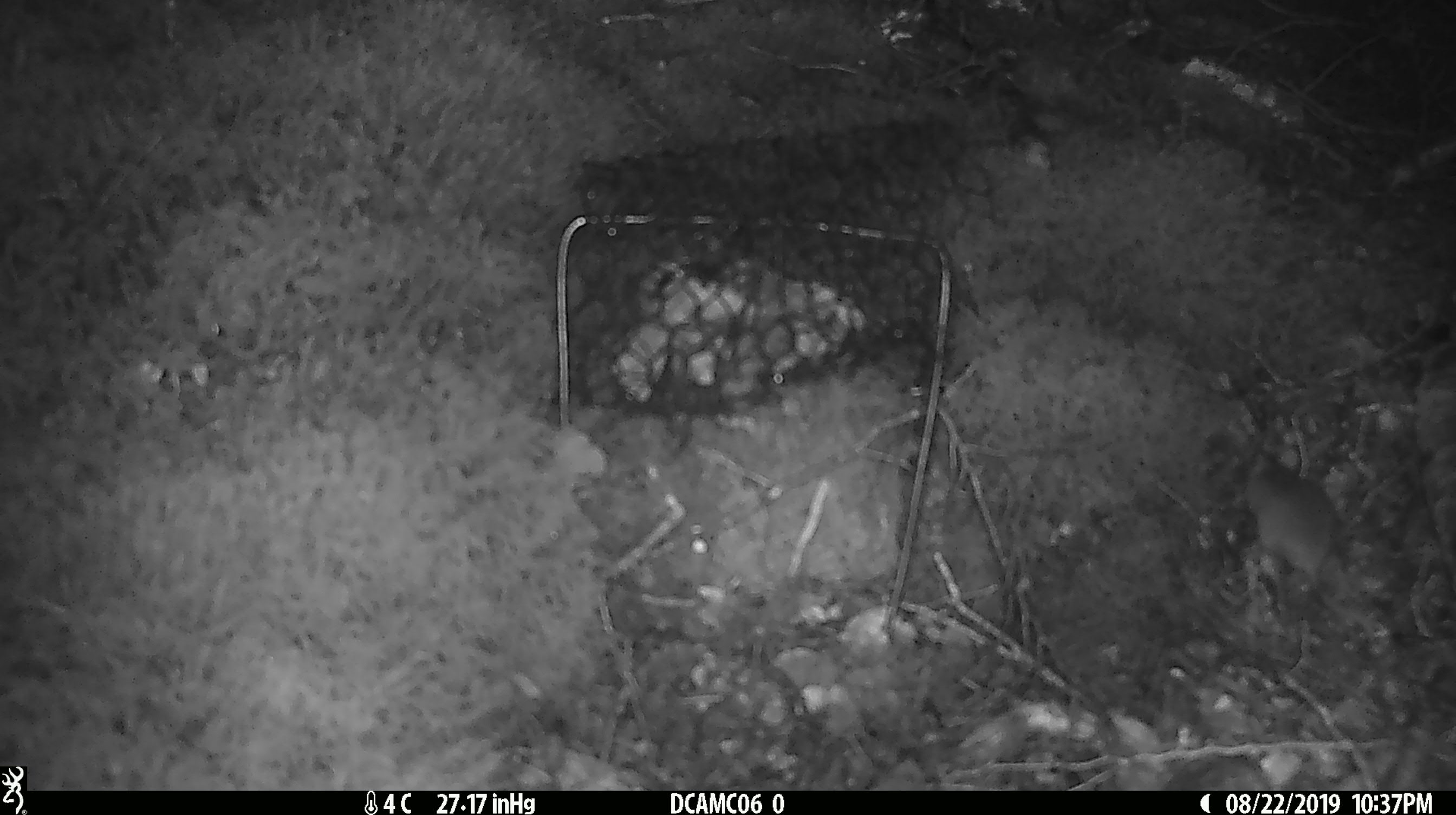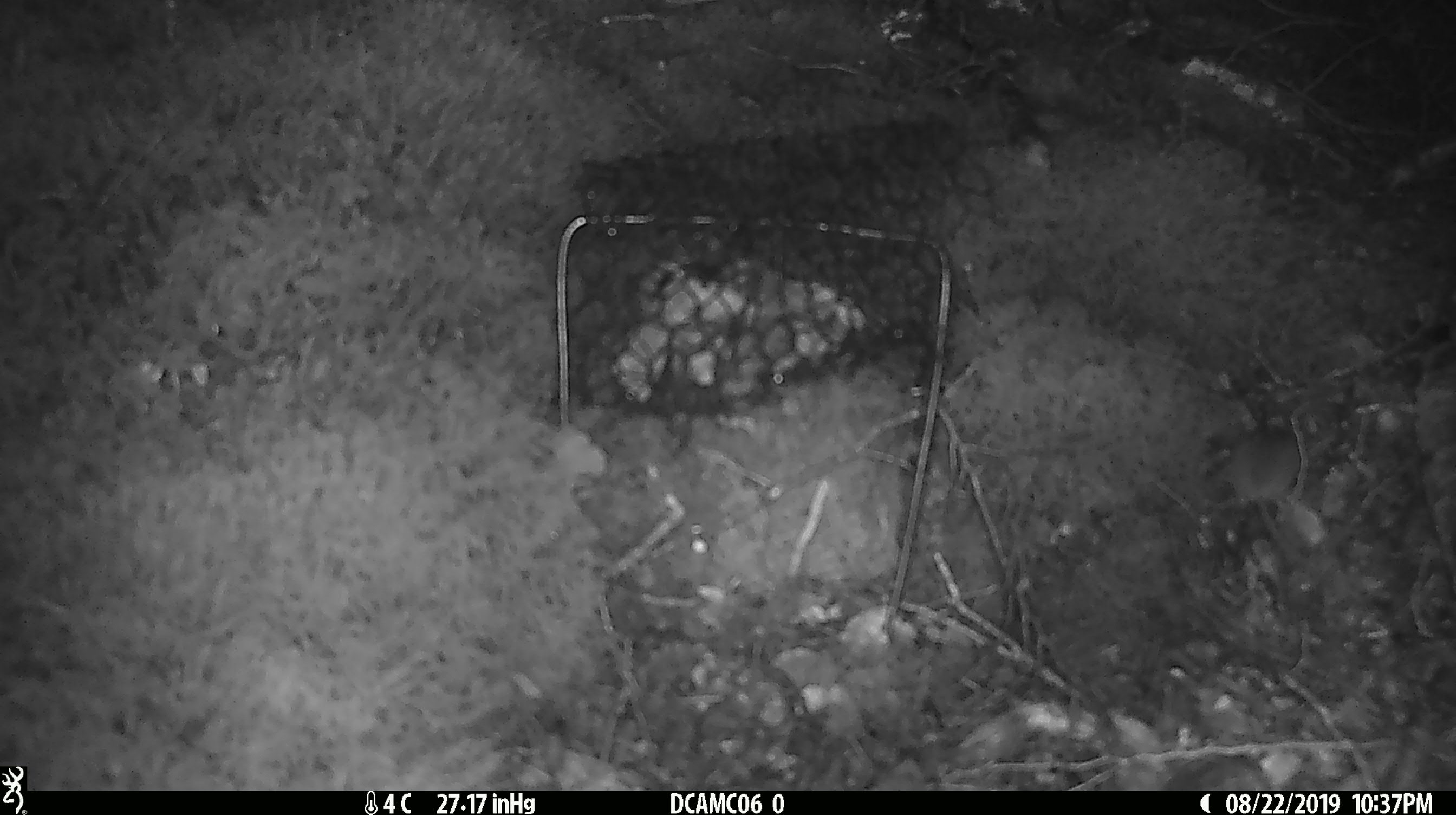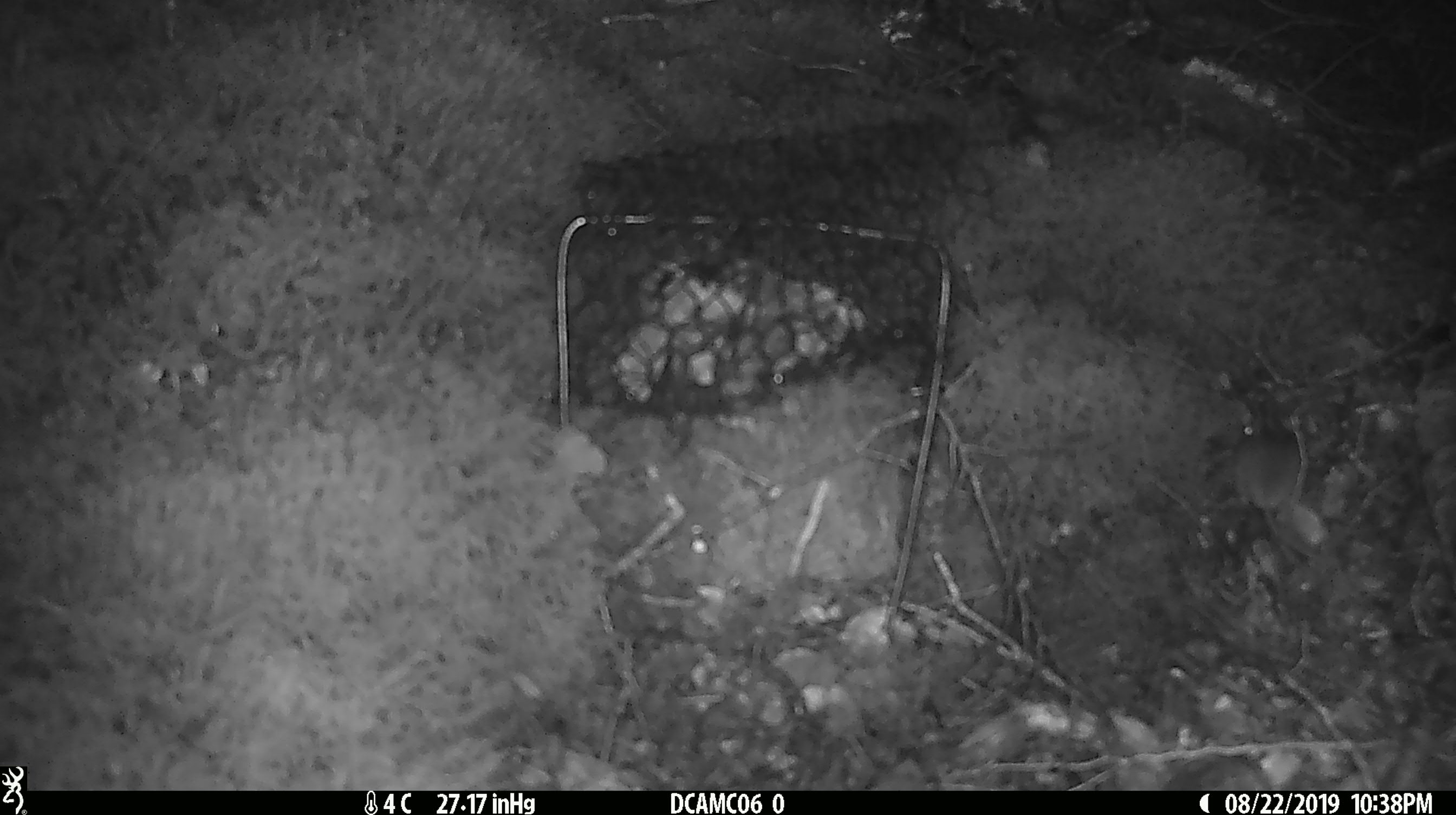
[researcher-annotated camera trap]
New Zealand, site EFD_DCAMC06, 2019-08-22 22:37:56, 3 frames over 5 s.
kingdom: Animalia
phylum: Chordata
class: Mammalia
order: Rodentia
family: Muridae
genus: Mus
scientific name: Mus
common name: mouse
Mouse (Mus).